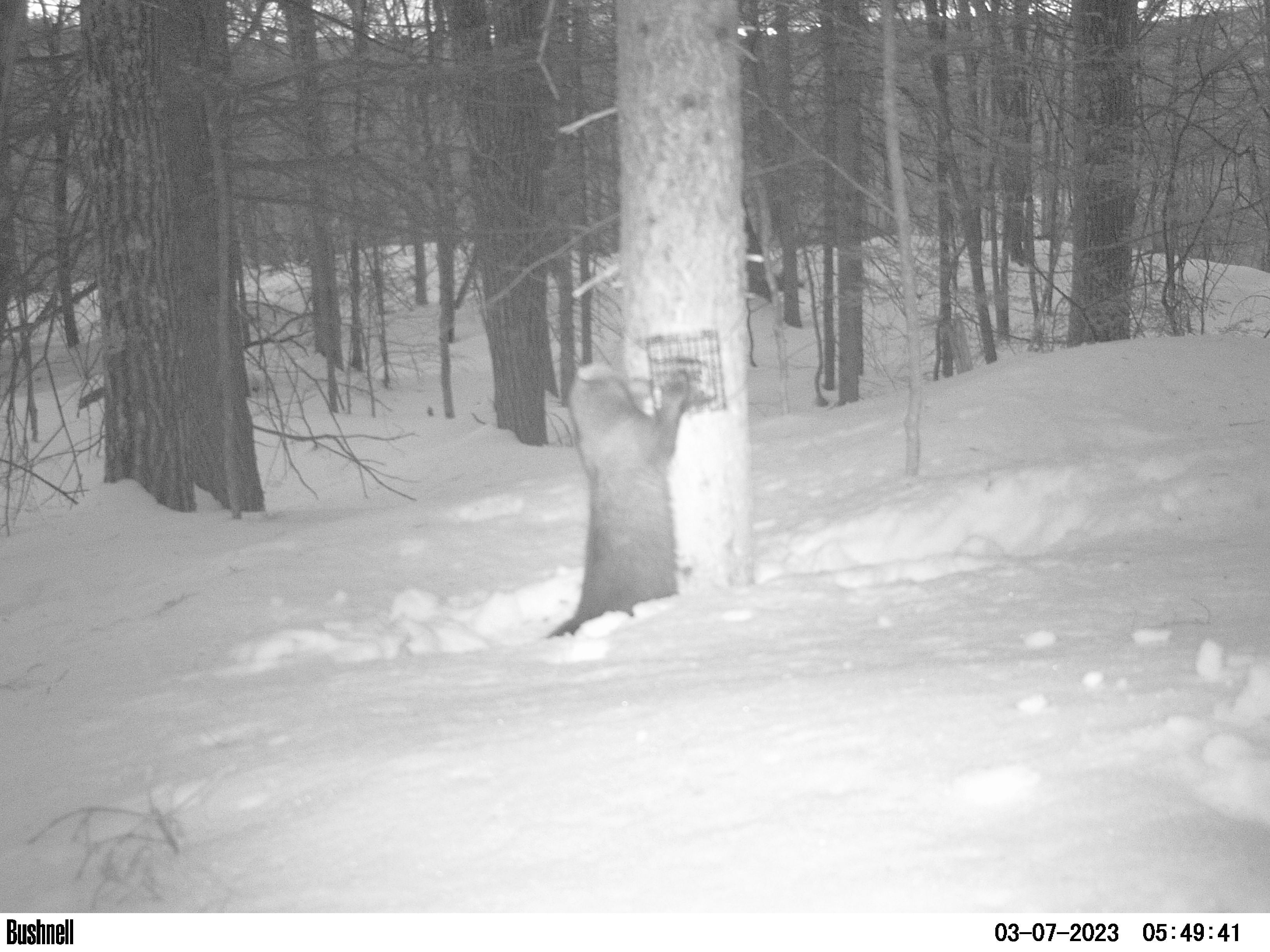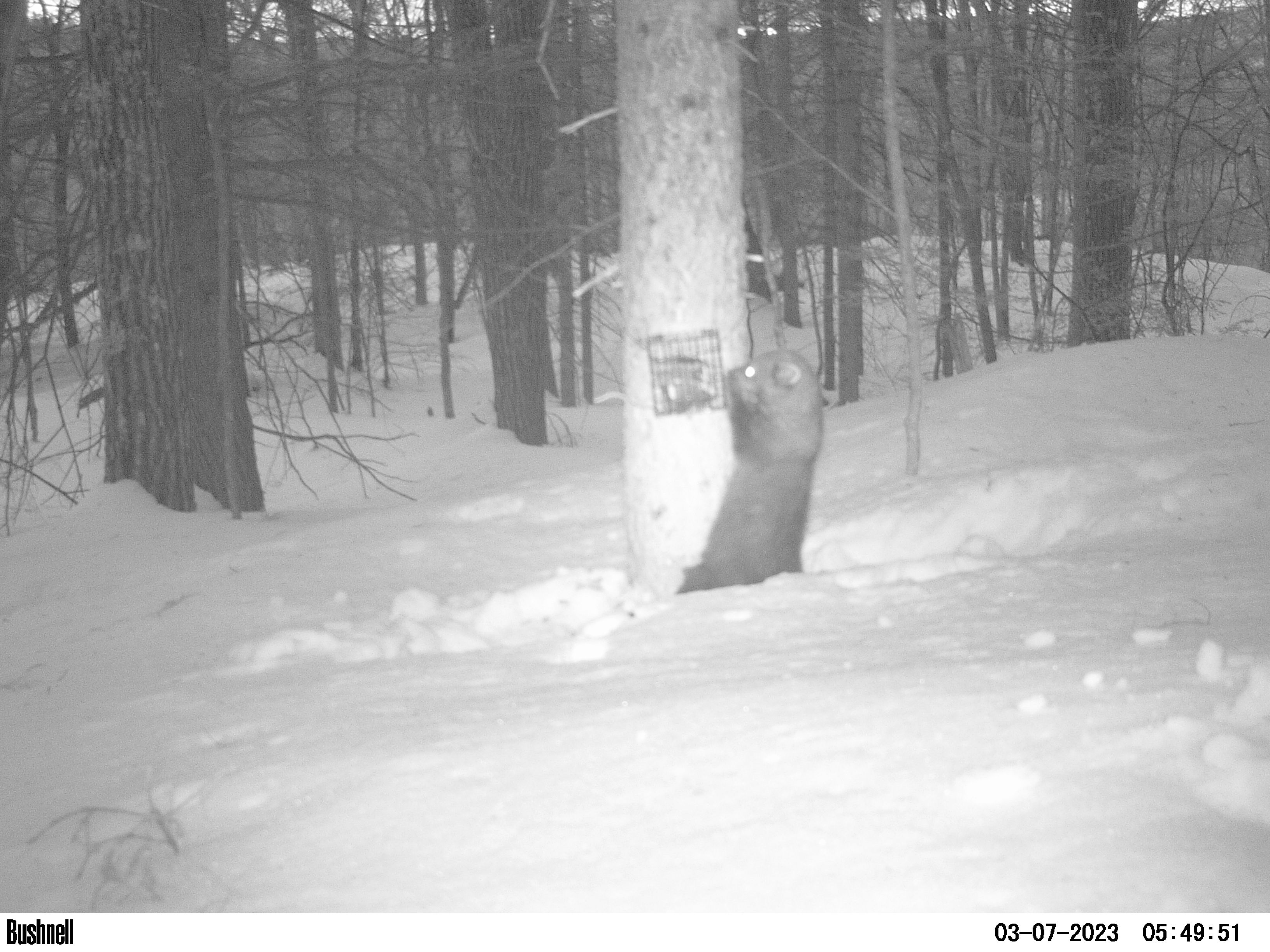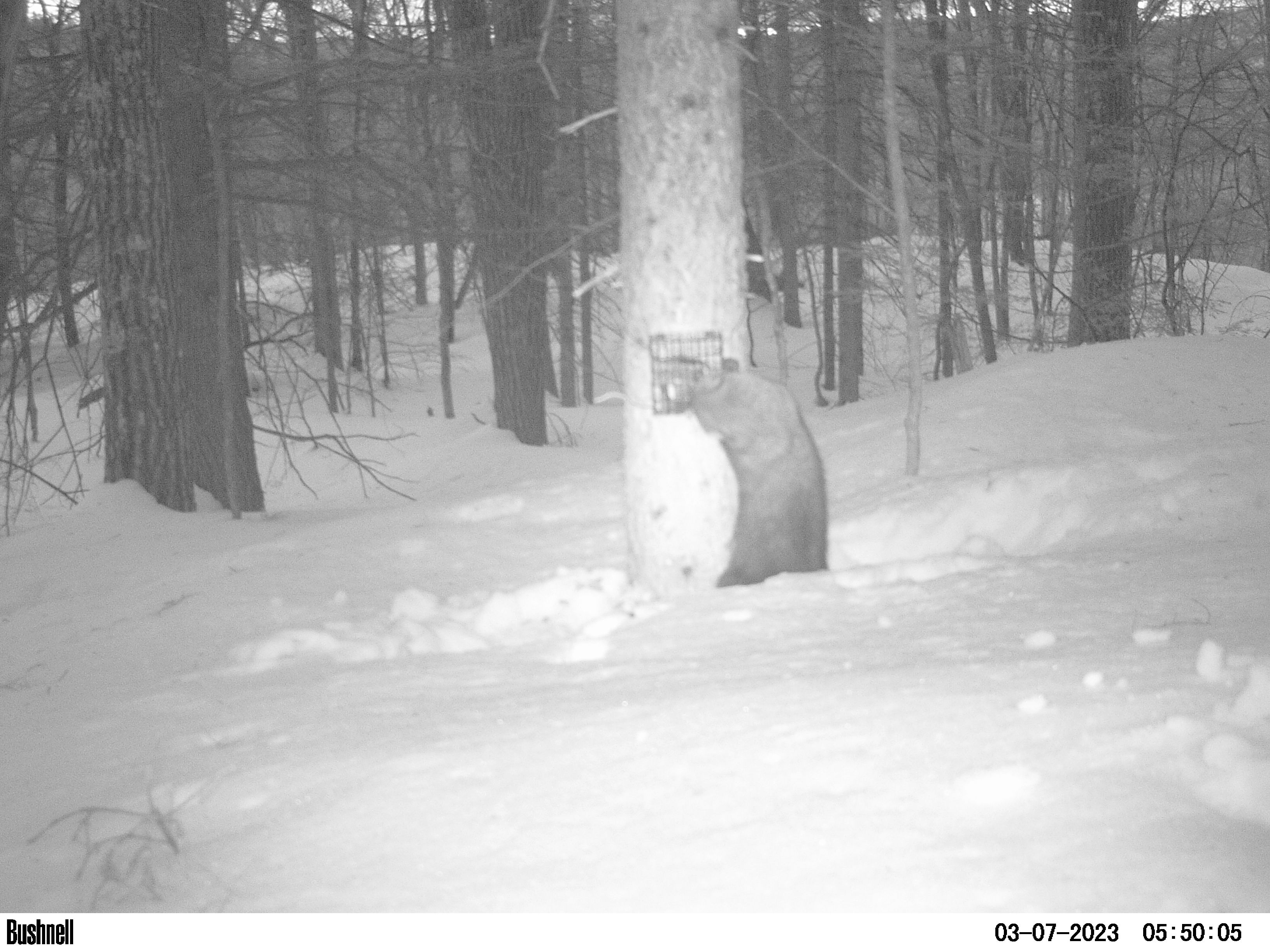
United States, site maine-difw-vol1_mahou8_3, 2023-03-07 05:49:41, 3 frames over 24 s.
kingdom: Animalia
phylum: Chordata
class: Mammalia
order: Carnivora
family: Mustelidae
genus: Pekania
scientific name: Pekania pennanti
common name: fisher